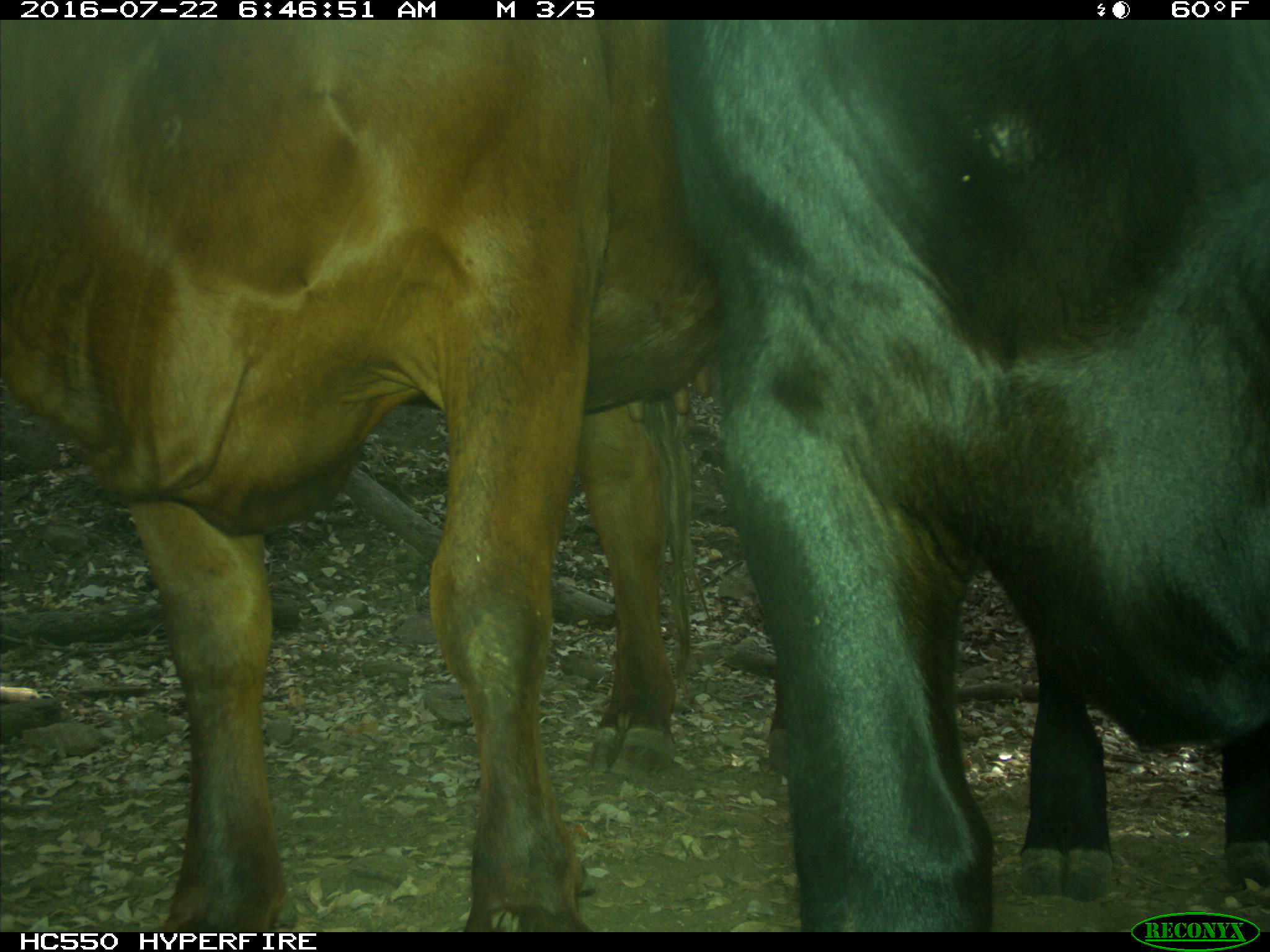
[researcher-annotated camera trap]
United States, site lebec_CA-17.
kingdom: Animalia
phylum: Chordata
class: Mammalia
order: Artiodactyla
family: Bovidae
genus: Bos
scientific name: Bos taurus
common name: domestic cow